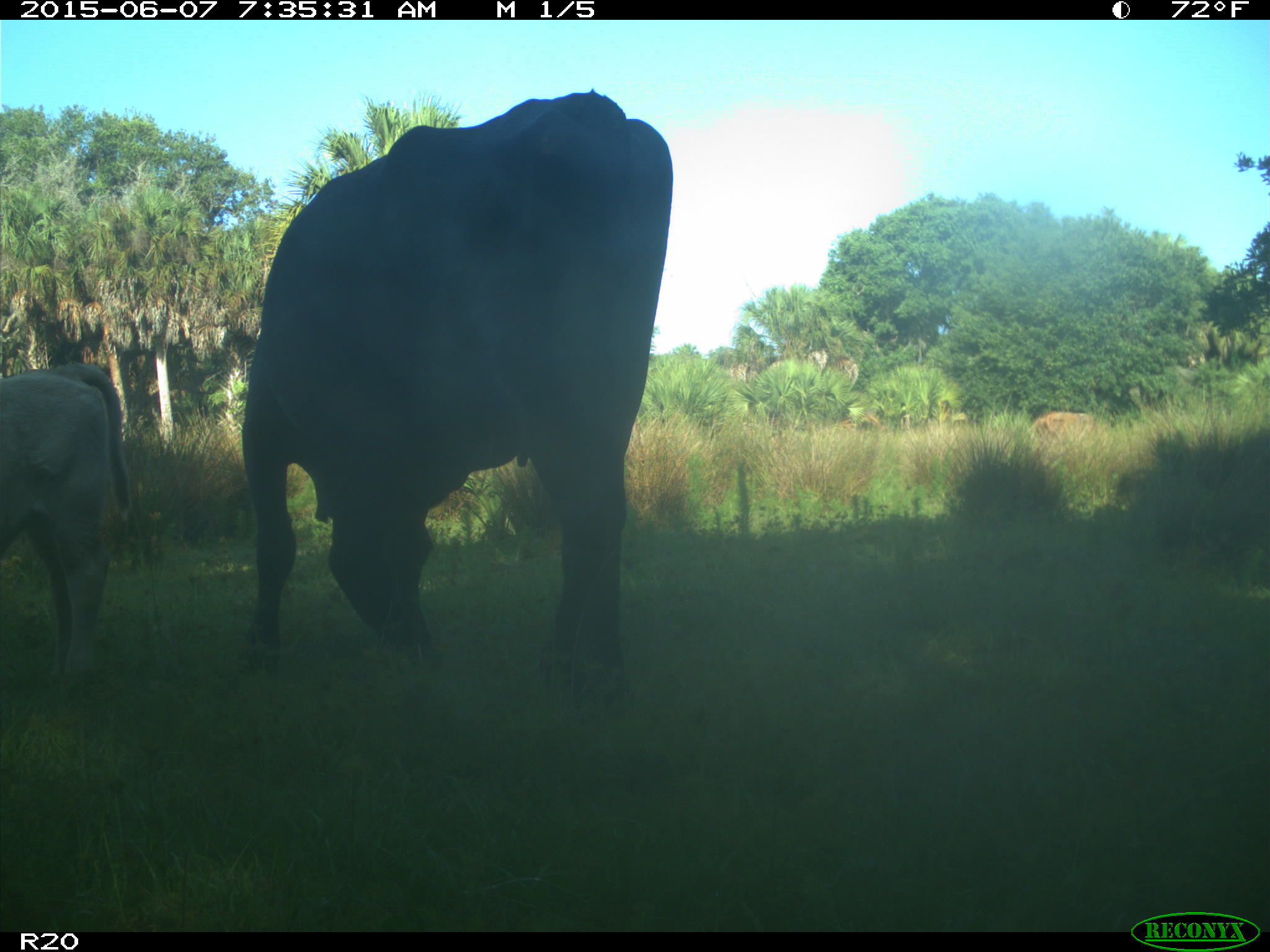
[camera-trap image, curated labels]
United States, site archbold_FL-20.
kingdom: Animalia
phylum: Chordata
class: Mammalia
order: Artiodactyla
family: Bovidae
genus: Bos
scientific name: Bos taurus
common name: domestic cow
Bos taurus (domestic cow).